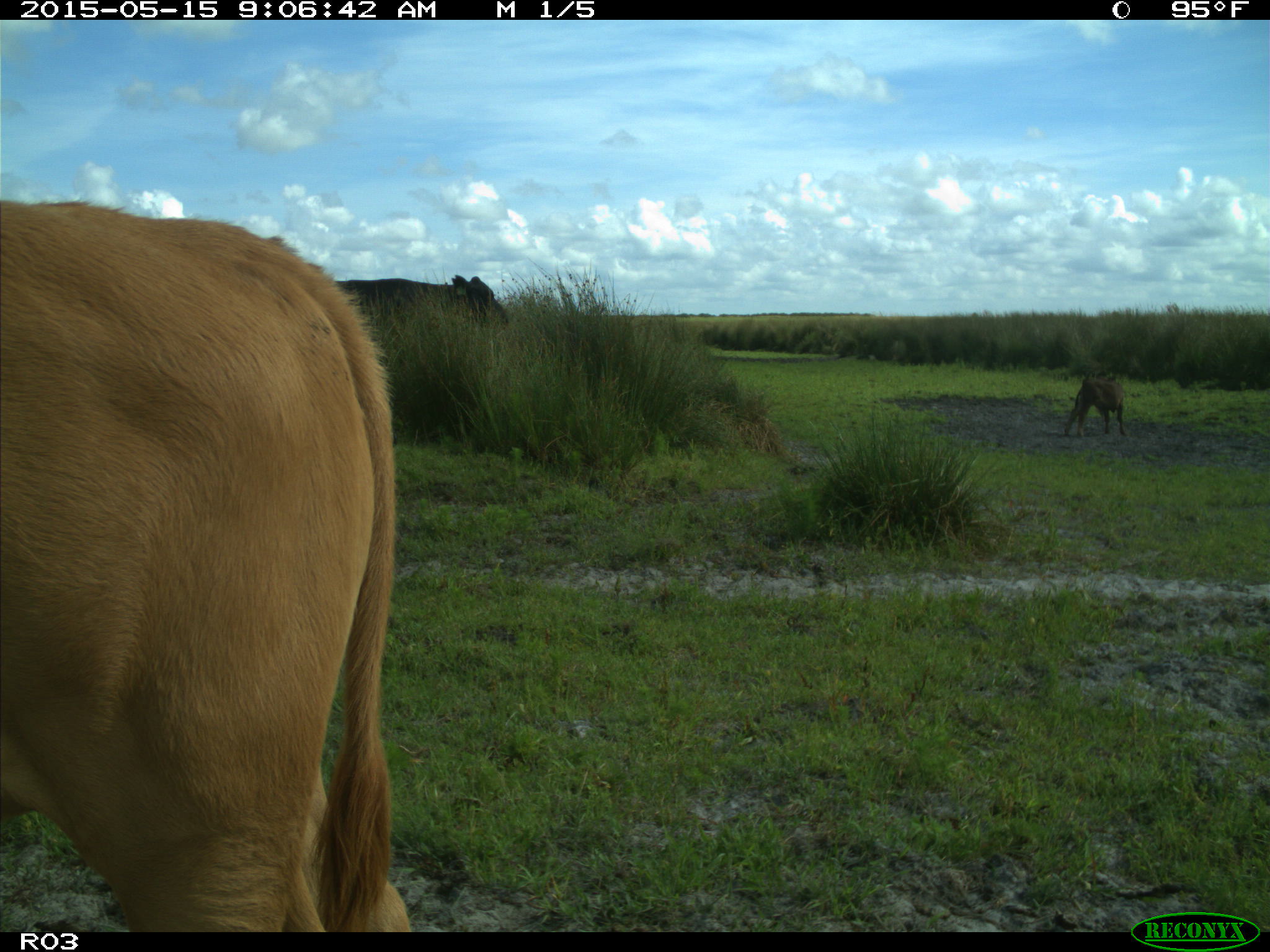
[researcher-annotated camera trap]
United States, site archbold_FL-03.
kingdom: Animalia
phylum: Chordata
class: Mammalia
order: Artiodactyla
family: Bovidae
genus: Bos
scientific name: Bos taurus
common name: domestic cow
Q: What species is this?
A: Bos taurus (domestic cow).